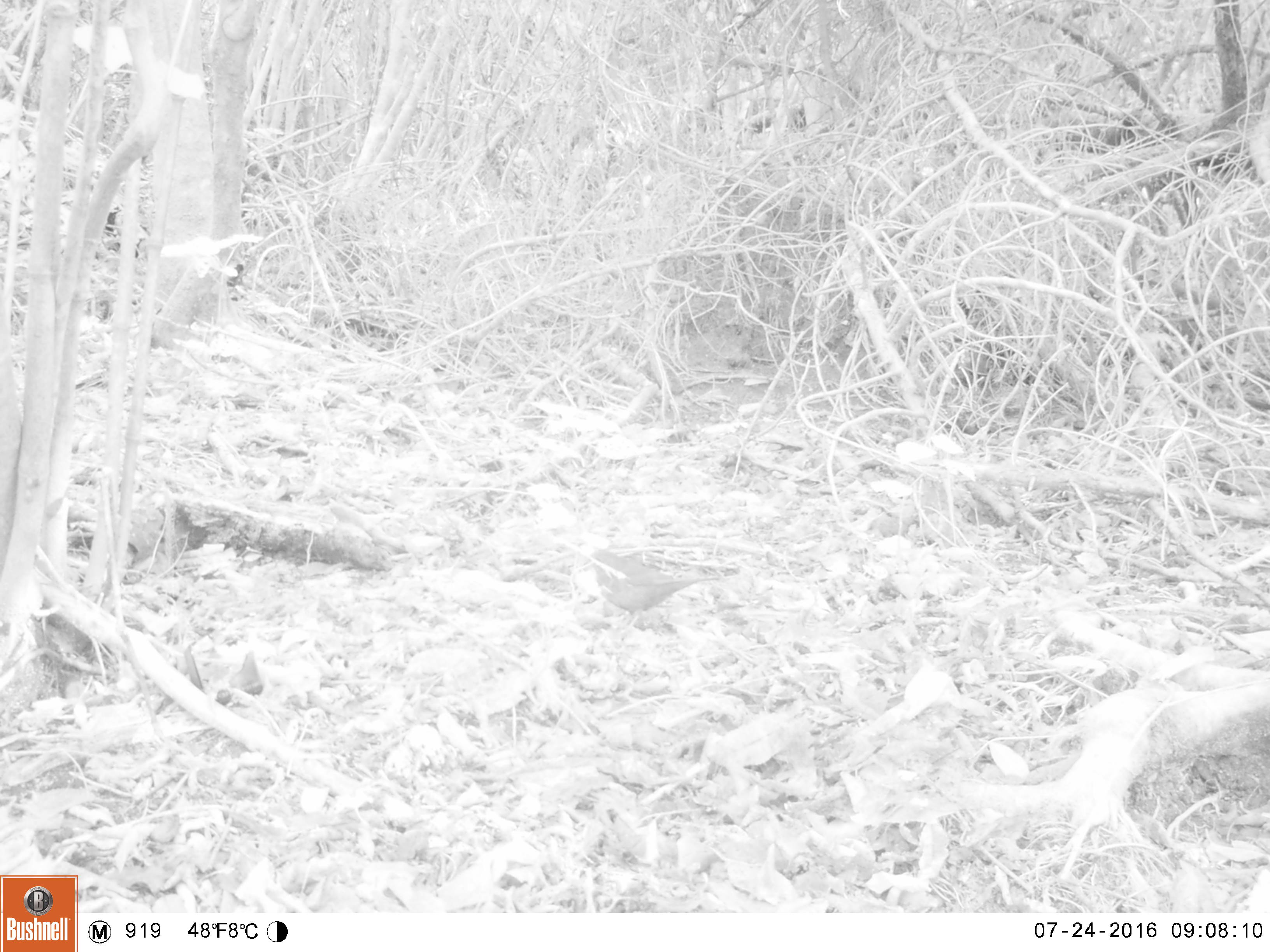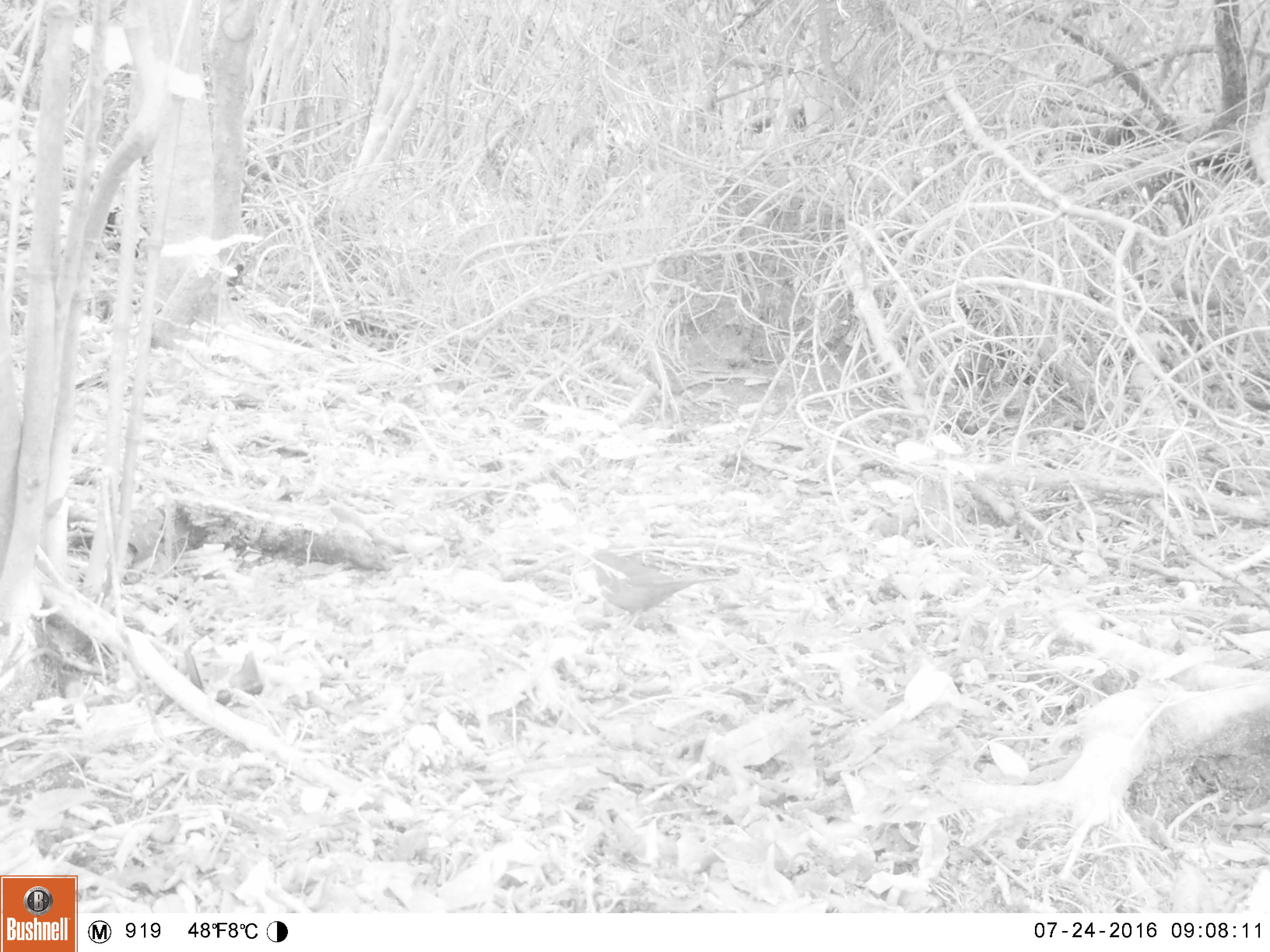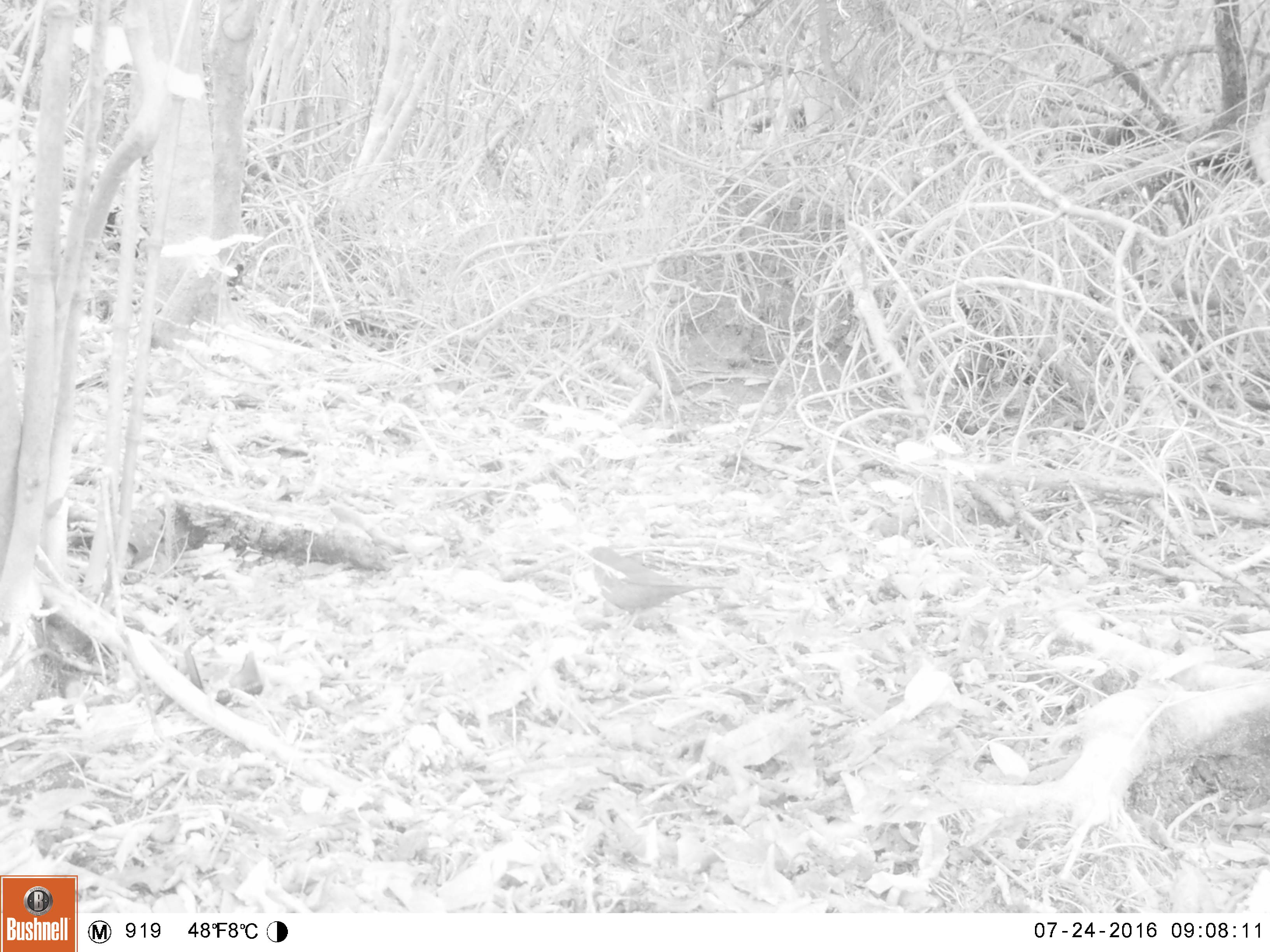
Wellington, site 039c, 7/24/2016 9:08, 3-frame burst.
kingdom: Animalia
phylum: Chordata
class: Aves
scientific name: Aves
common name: bird